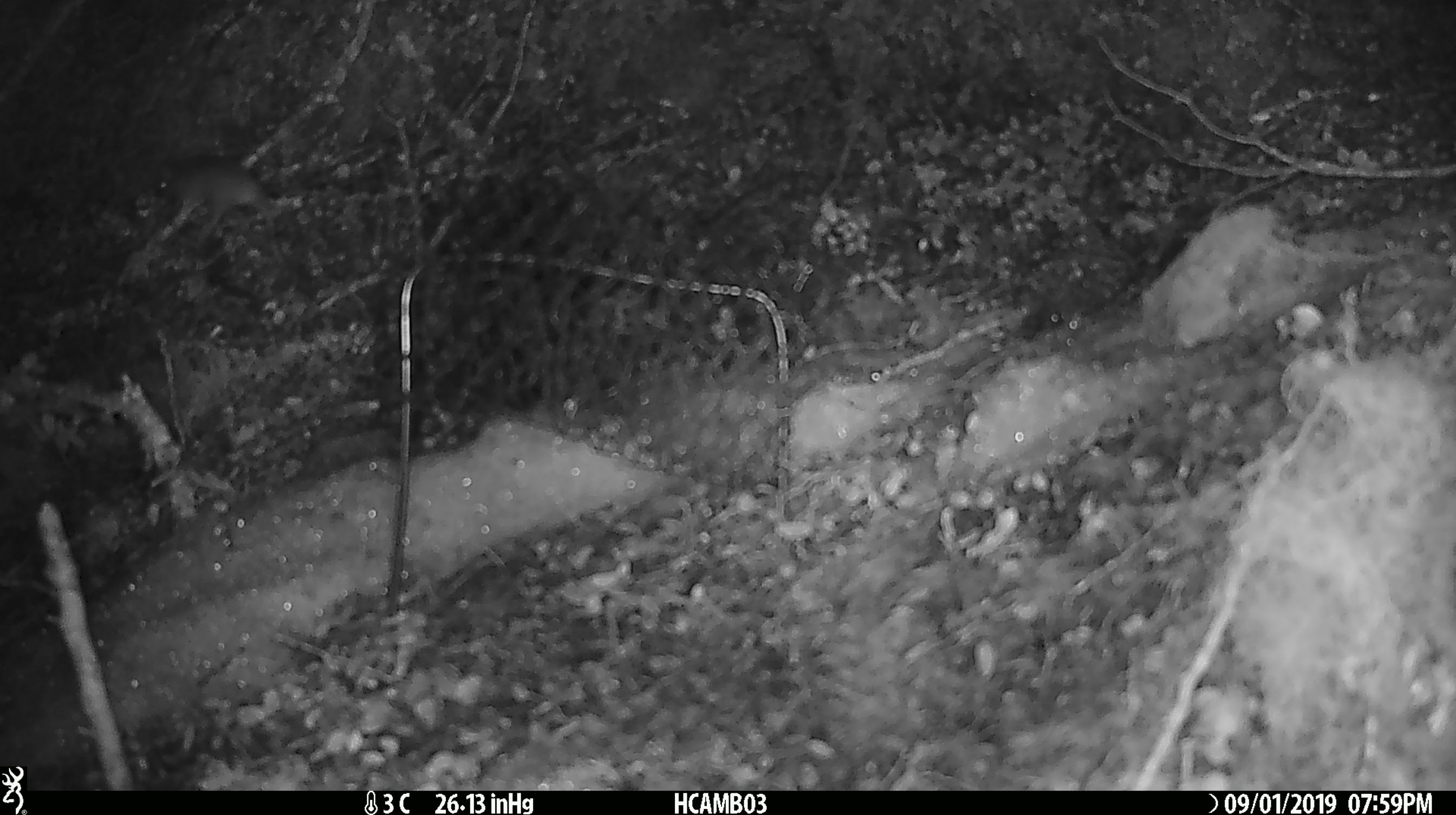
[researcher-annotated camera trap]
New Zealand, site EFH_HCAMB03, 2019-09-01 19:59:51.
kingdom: Animalia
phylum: Chordata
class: Mammalia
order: Rodentia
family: Muridae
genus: Mus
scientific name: Mus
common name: mouse